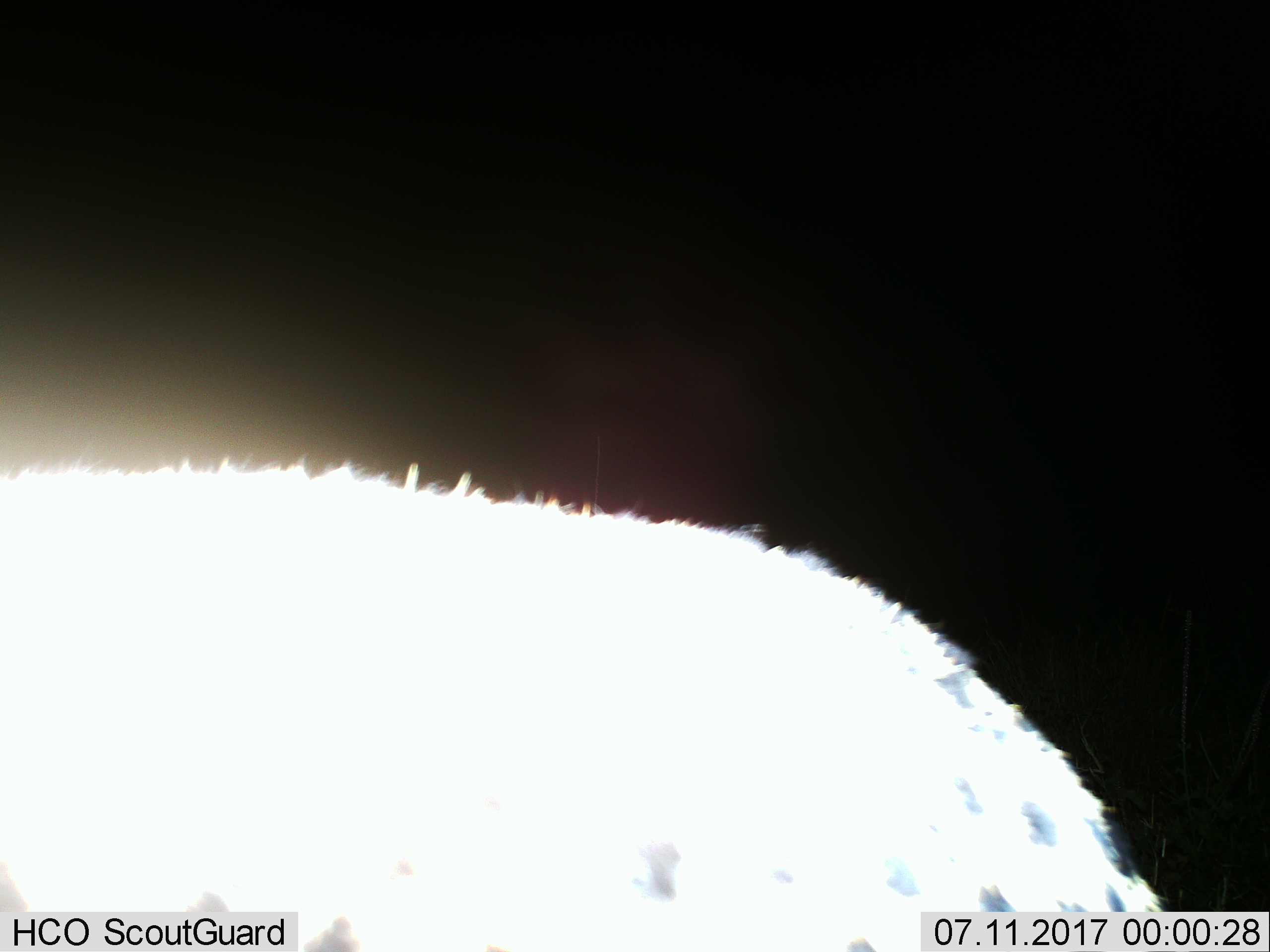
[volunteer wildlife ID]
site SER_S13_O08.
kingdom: Animalia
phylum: Chordata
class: Mammalia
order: Carnivora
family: Hyaenidae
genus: Crocuta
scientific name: Crocuta crocuta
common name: spotted hyena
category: hyenaspotted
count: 1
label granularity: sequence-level